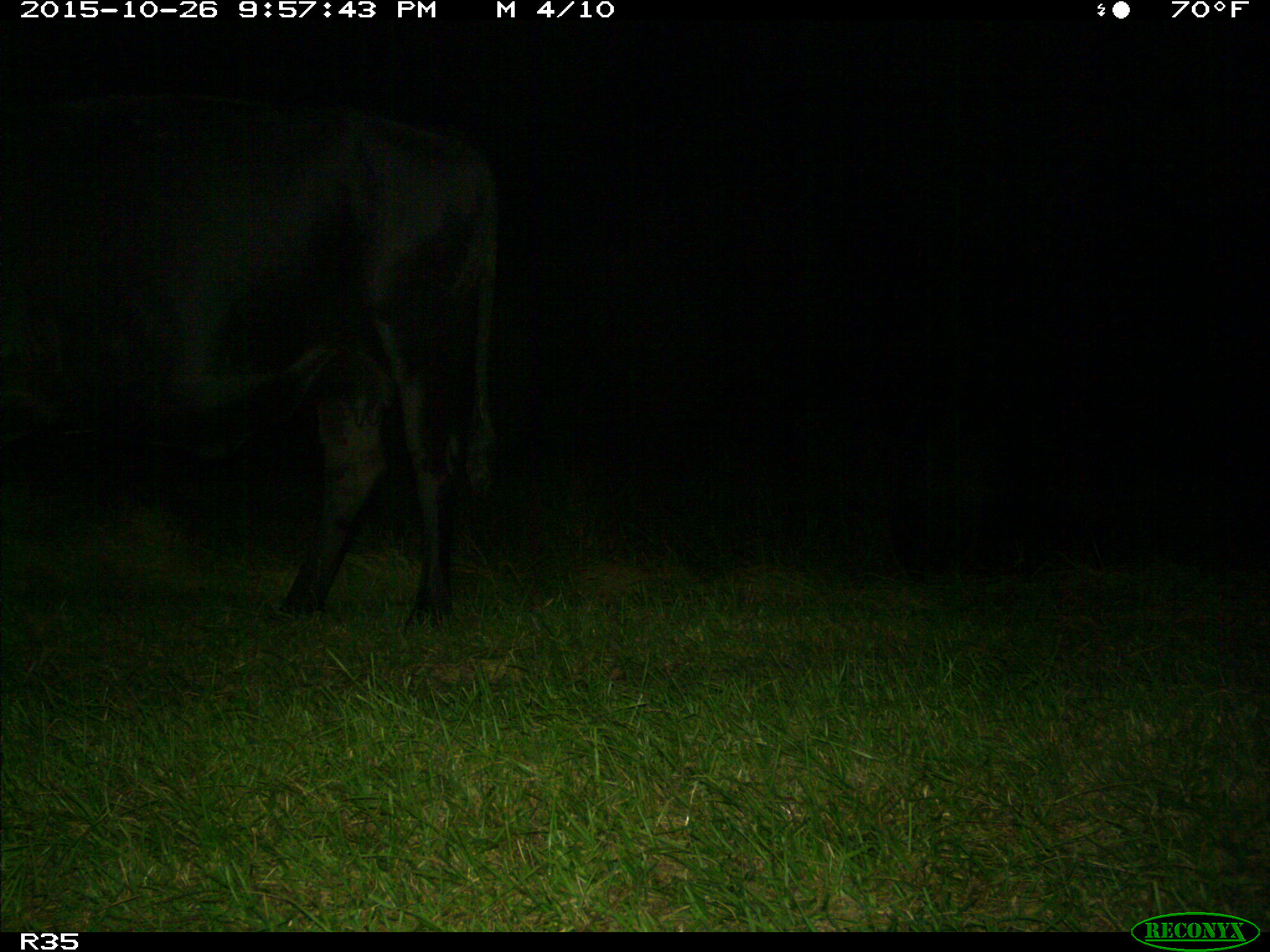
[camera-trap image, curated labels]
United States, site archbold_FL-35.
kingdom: Animalia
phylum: Chordata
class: Mammalia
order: Artiodactyla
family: Bovidae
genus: Bos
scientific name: Bos taurus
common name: domestic cow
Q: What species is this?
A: Bos taurus (domestic cow).